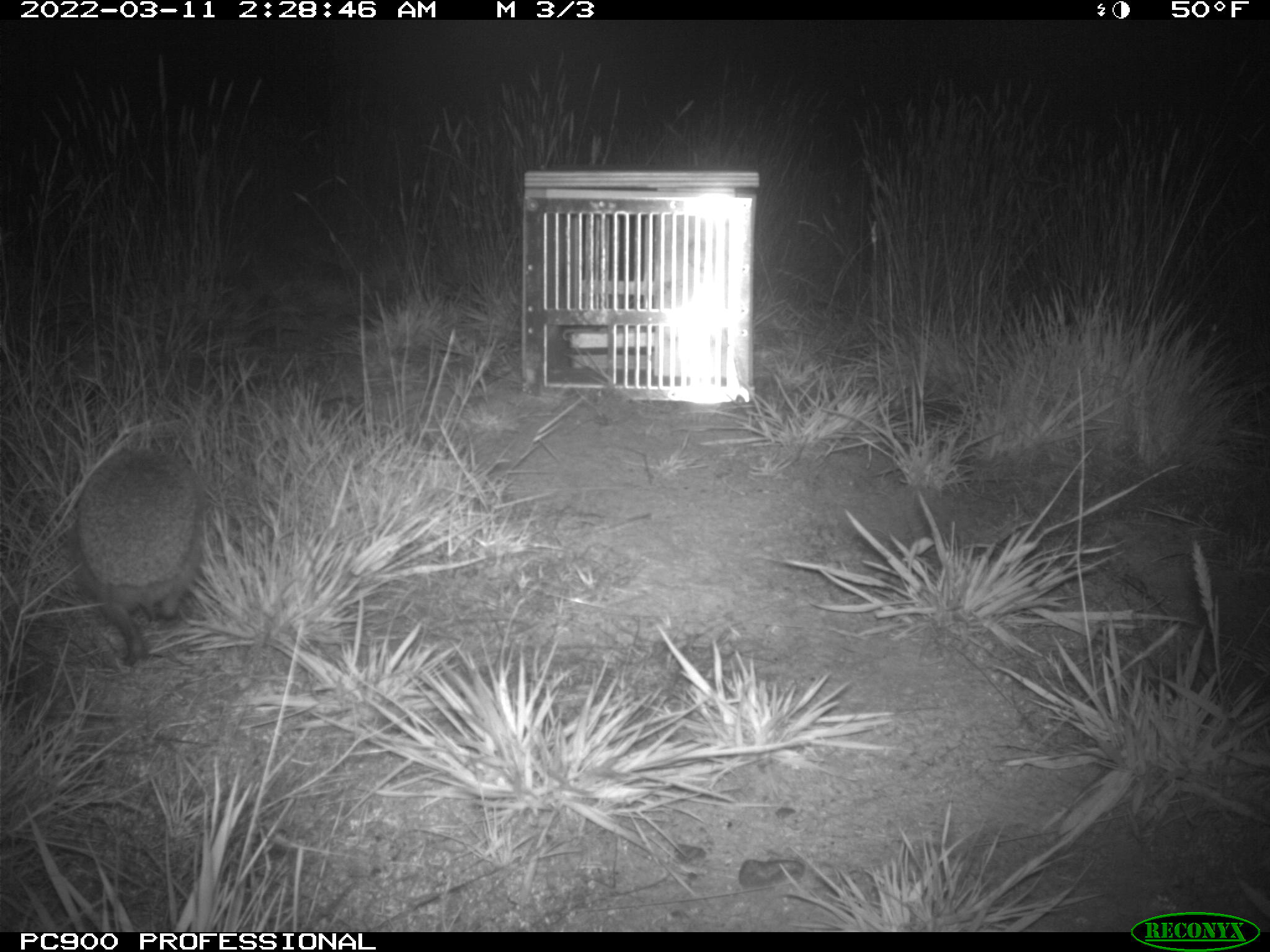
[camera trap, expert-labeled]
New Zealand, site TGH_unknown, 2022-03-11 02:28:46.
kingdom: Animalia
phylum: Chordata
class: Mammalia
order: Eulipotyphla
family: Erinaceidae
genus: Erinaceus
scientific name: Erinaceus europaeus europaeus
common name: european hedgehog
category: hedgehog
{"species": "hedgehog (european hedgehog) (Erinaceus europaeus europaeus)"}